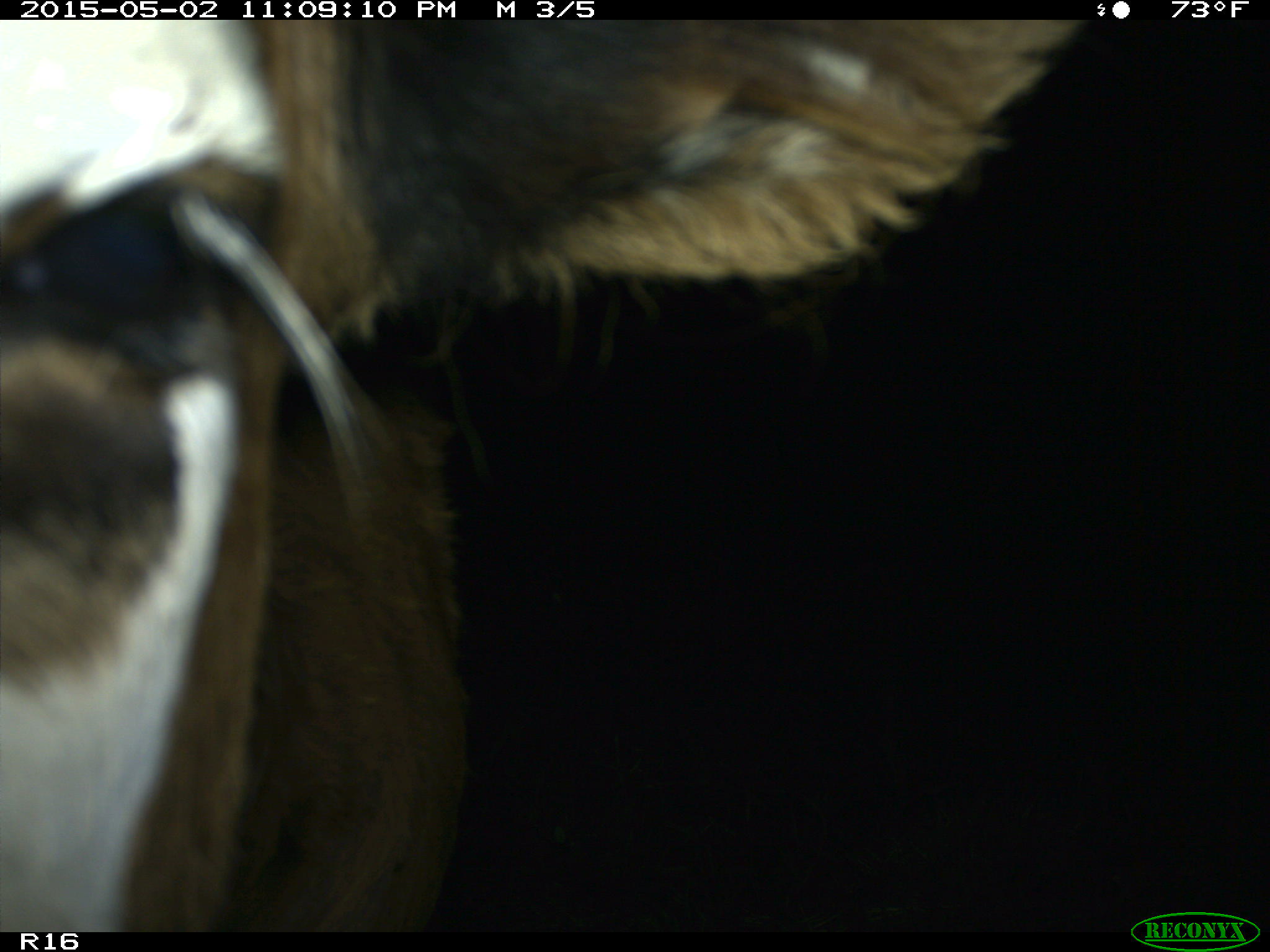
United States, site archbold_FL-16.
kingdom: Animalia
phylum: Chordata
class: Mammalia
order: Artiodactyla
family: Bovidae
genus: Bos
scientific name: Bos taurus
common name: domestic cow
Bos taurus (domestic cow).